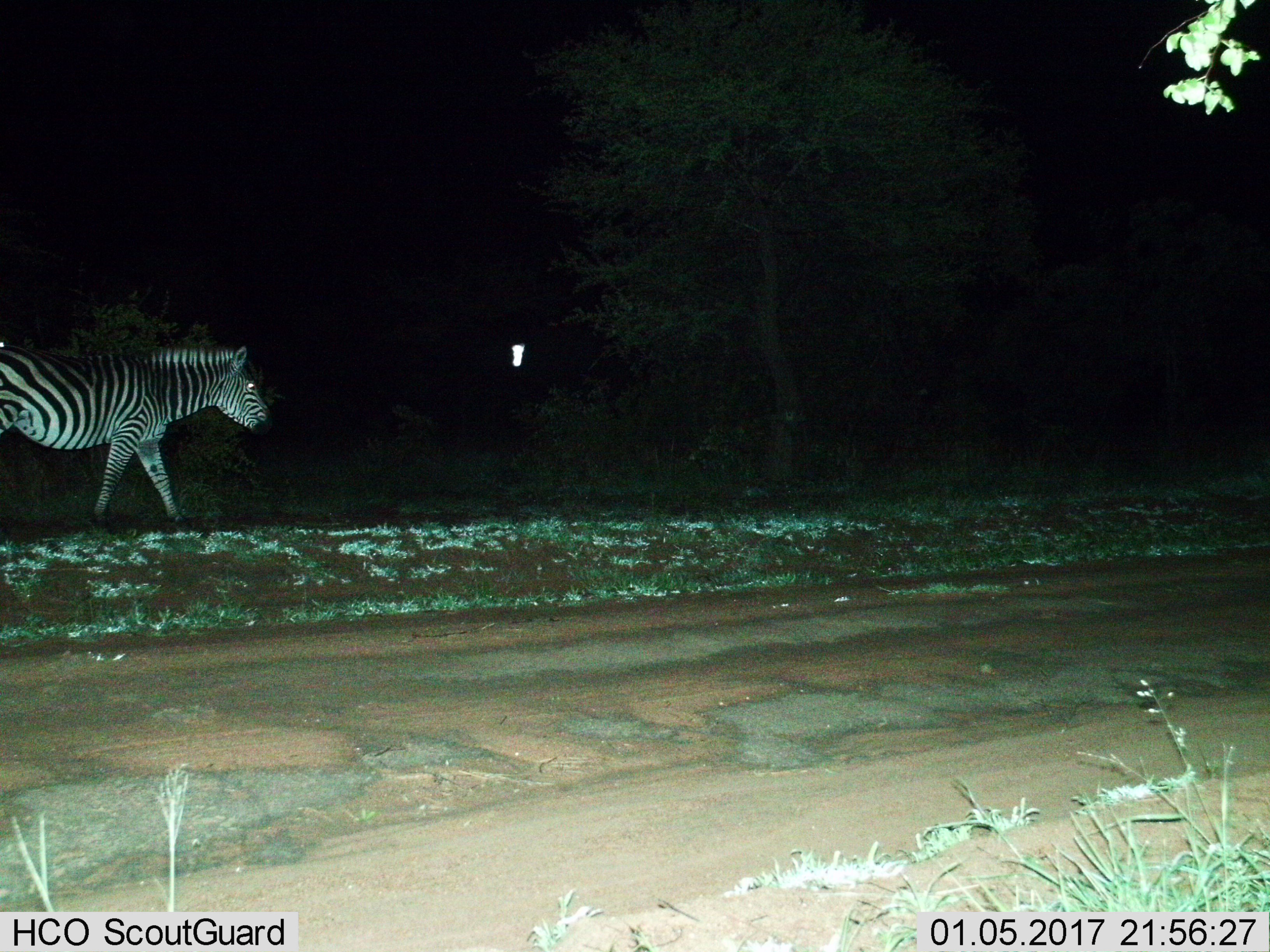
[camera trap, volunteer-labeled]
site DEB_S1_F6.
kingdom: Animalia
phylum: Chordata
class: Mammalia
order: Perissodactyla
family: Equidae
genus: Equus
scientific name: Equus quagga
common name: plains zebra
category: zebraplains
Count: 1.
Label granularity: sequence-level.